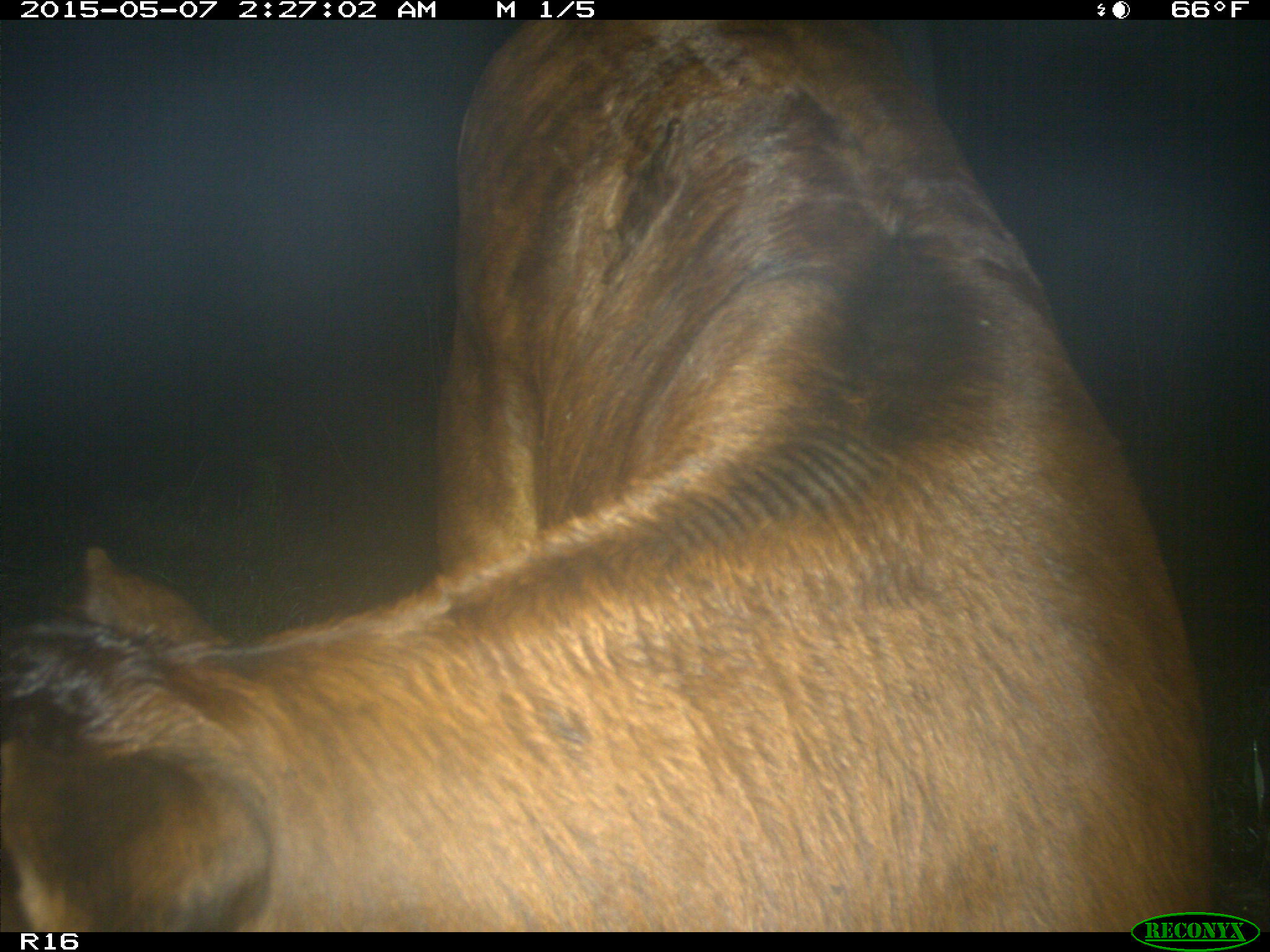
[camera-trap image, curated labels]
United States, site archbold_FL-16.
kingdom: Animalia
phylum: Chordata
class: Mammalia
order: Artiodactyla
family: Bovidae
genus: Bos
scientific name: Bos taurus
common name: domestic cow